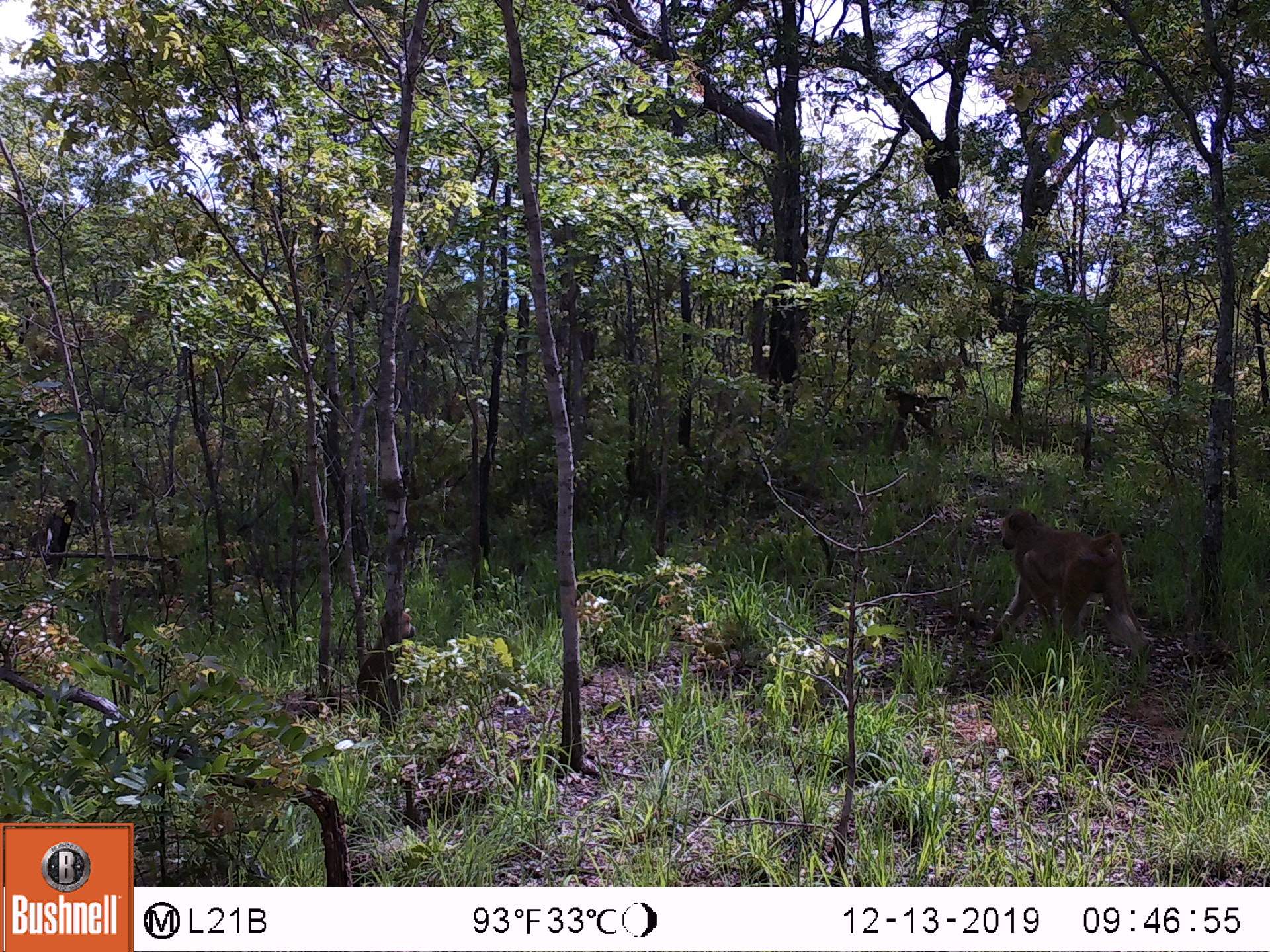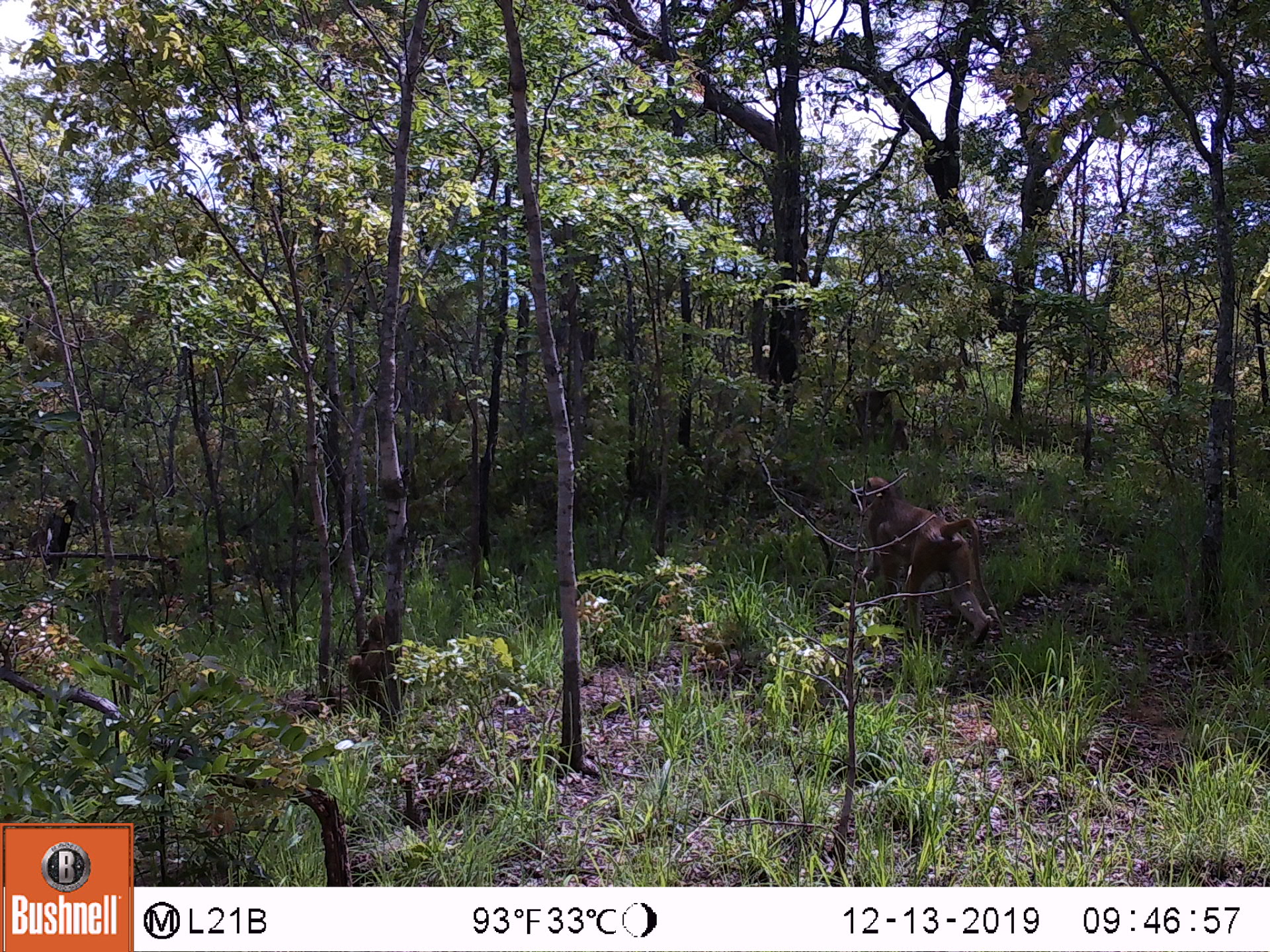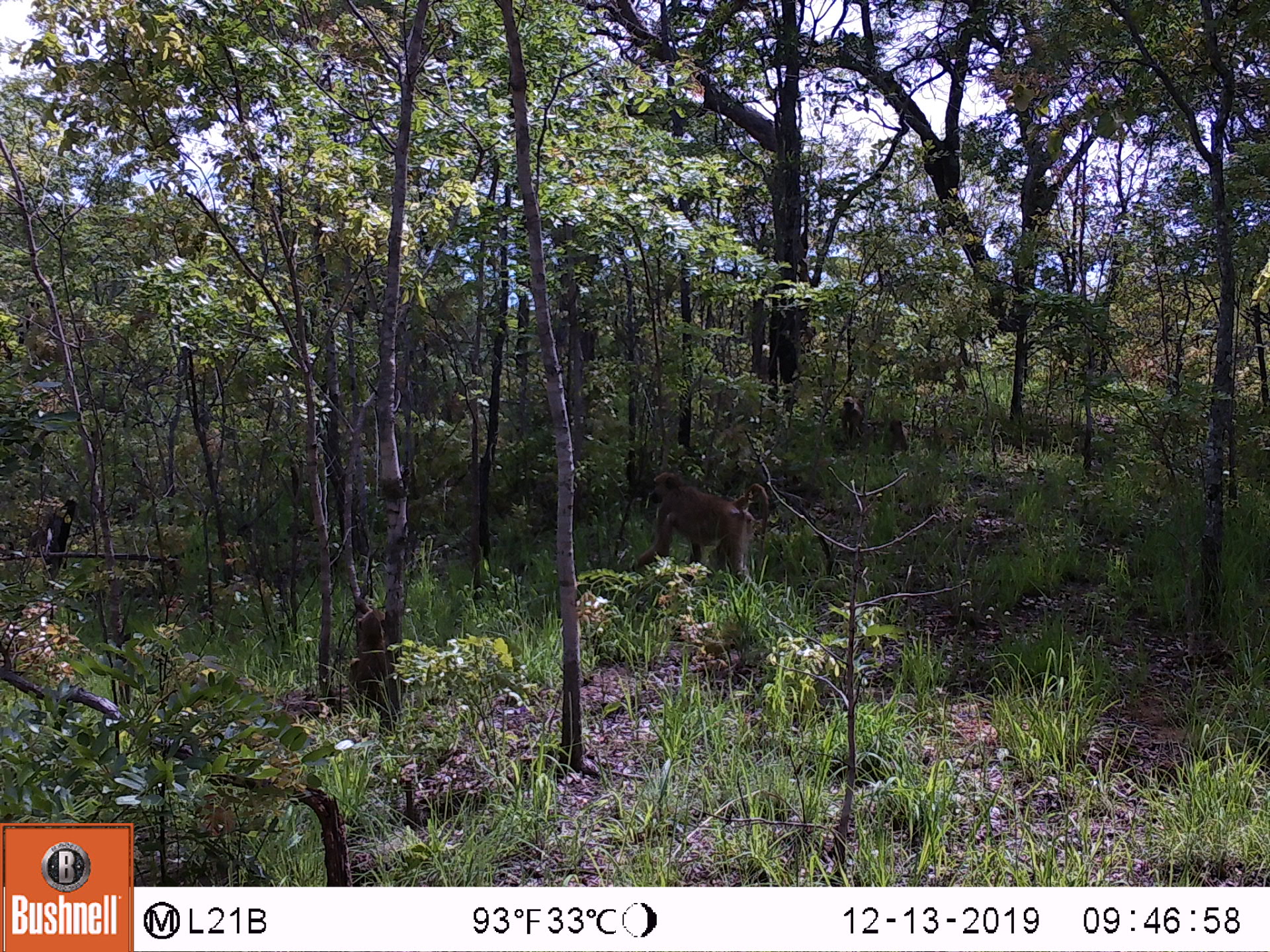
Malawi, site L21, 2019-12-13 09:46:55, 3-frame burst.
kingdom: Animalia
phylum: Chordata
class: Mammalia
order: Primates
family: Cercopithecidae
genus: Papio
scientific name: Papio cynocephalus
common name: yellow baboon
Yellow baboon (Papio cynocephalus), count 1.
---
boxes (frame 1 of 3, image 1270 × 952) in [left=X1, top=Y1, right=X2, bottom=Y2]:
yellow baboon: [left=985, top=505, right=1145, bottom=665]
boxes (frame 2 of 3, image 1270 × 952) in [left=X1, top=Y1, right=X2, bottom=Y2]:
yellow baboon: [left=858, top=469, right=993, bottom=651]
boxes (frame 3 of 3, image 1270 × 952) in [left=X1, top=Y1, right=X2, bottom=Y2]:
yellow baboon: [left=634, top=469, right=774, bottom=602]